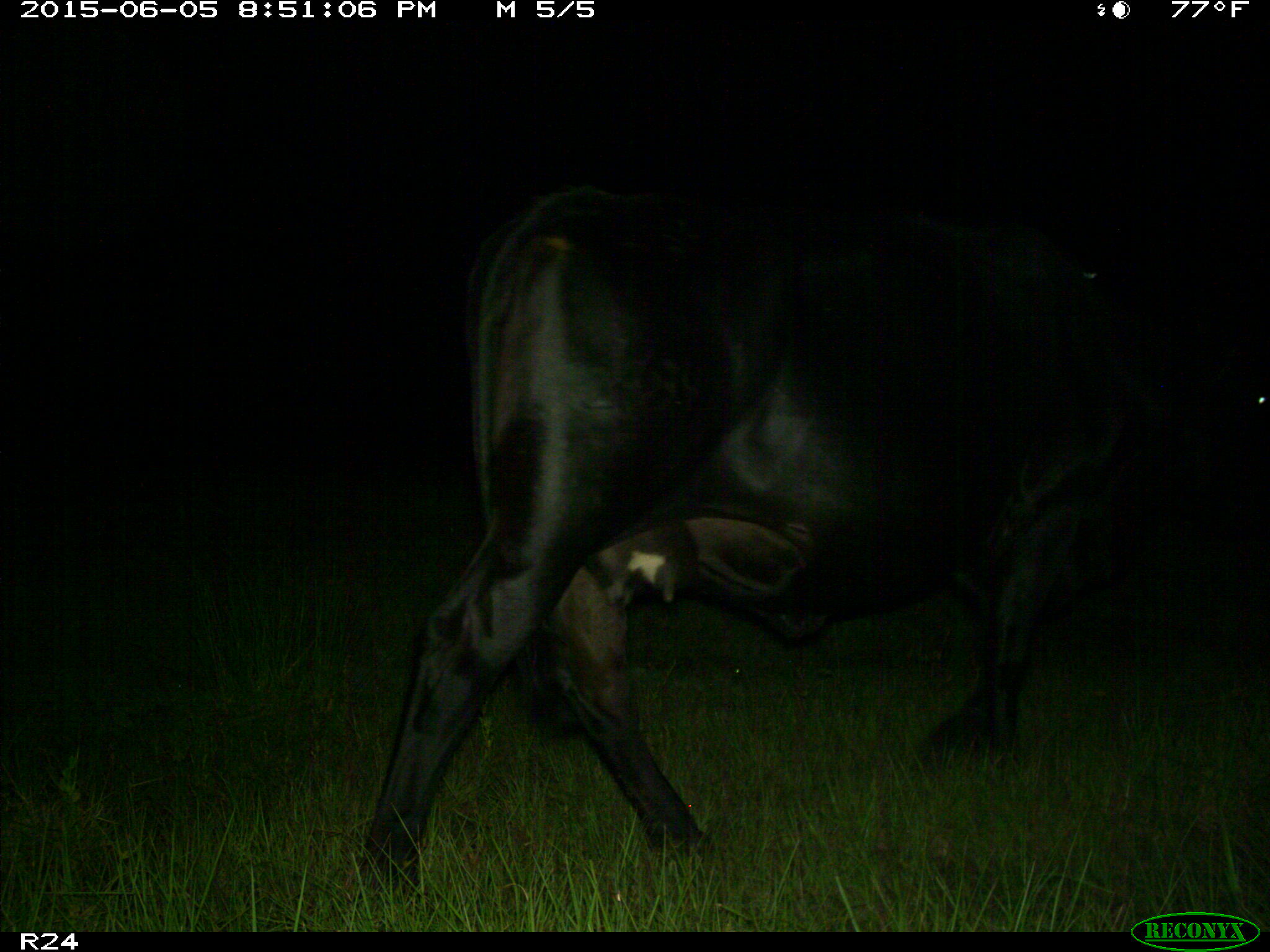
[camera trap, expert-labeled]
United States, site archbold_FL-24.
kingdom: Animalia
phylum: Chordata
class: Mammalia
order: Artiodactyla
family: Bovidae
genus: Bos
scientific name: Bos taurus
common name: domestic cow